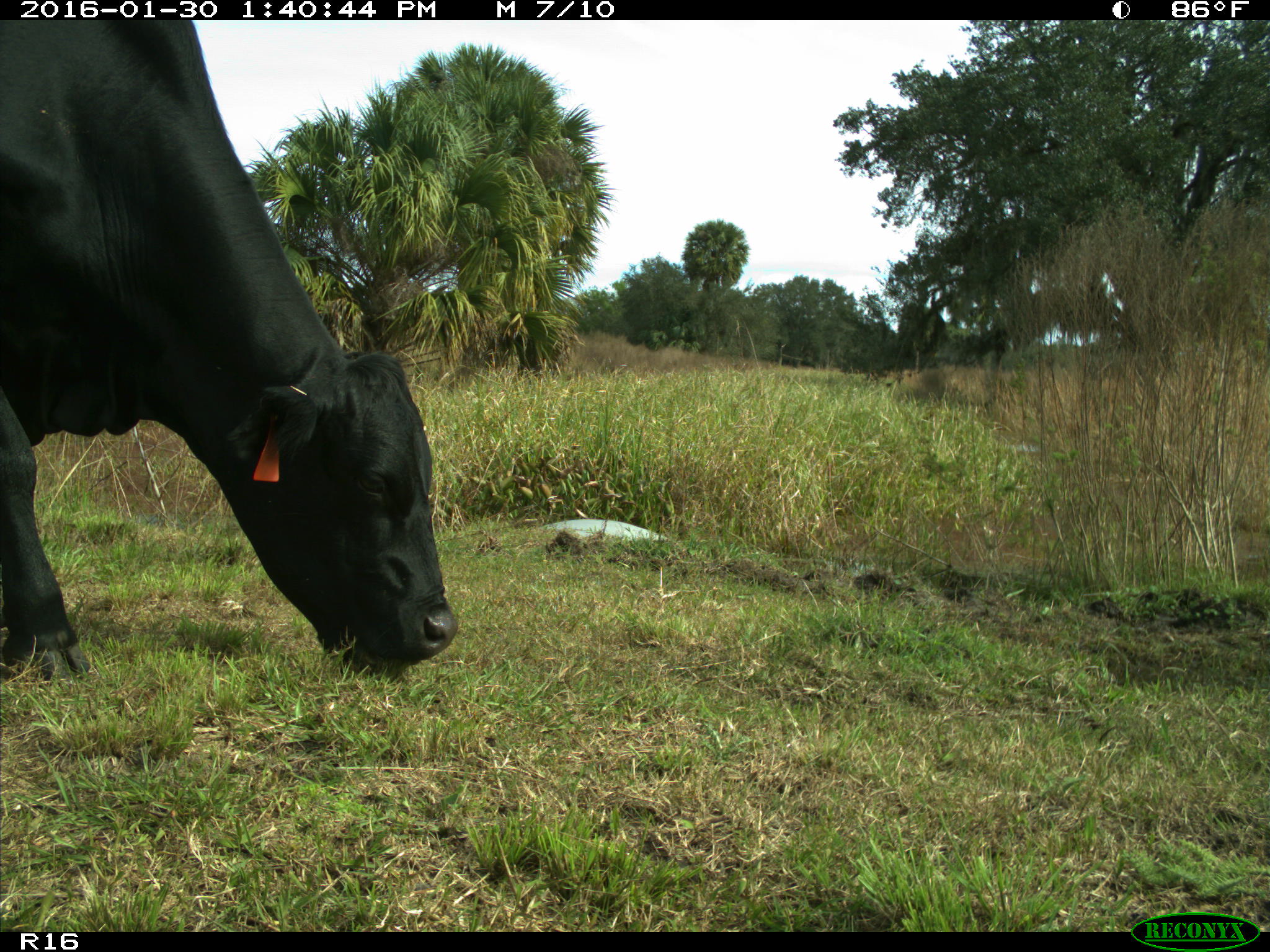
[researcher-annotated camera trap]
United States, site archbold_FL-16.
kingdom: Animalia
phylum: Chordata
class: Mammalia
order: Artiodactyla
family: Bovidae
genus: Bos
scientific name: Bos taurus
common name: domestic cow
Bos taurus (domestic cow).